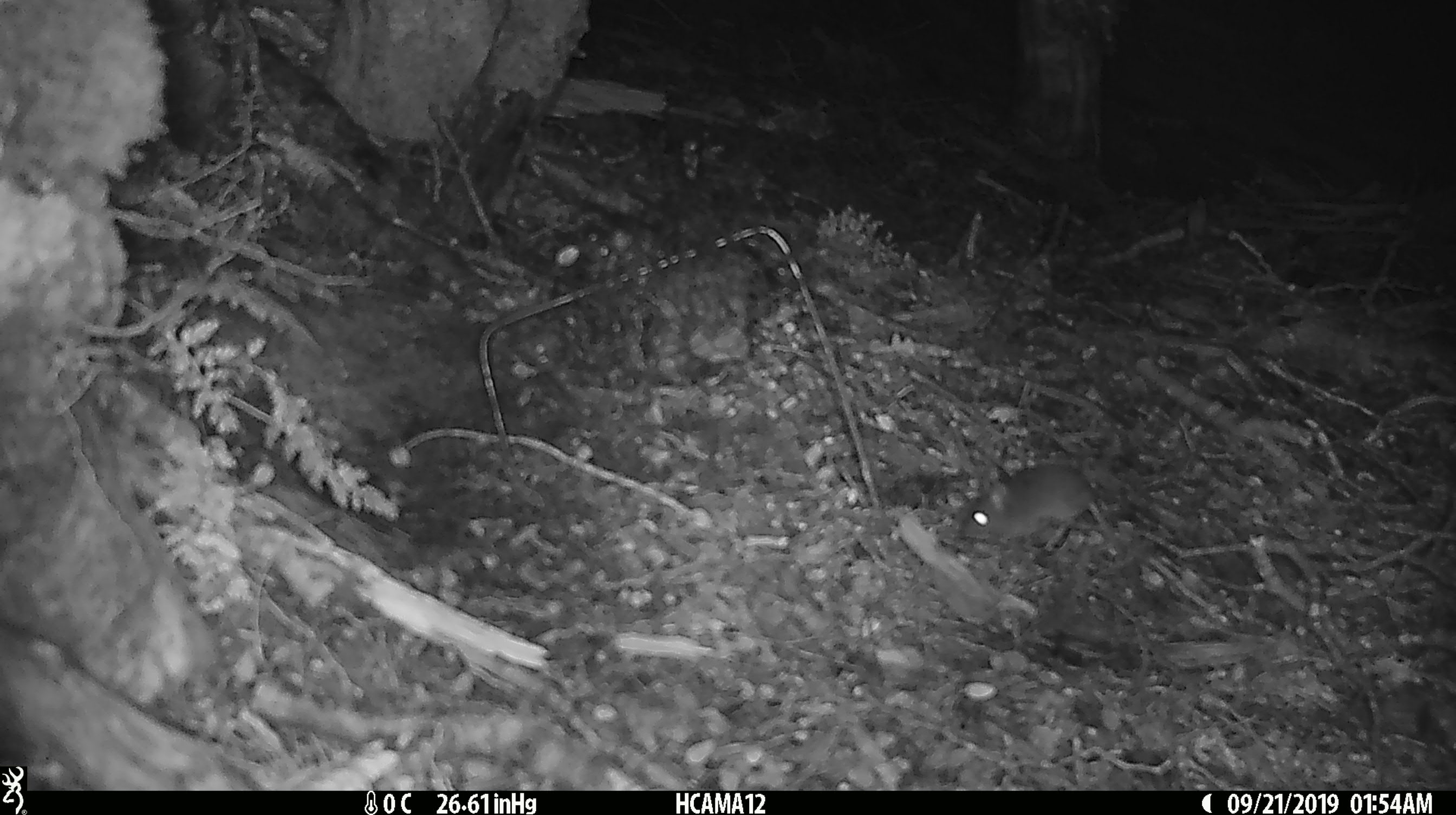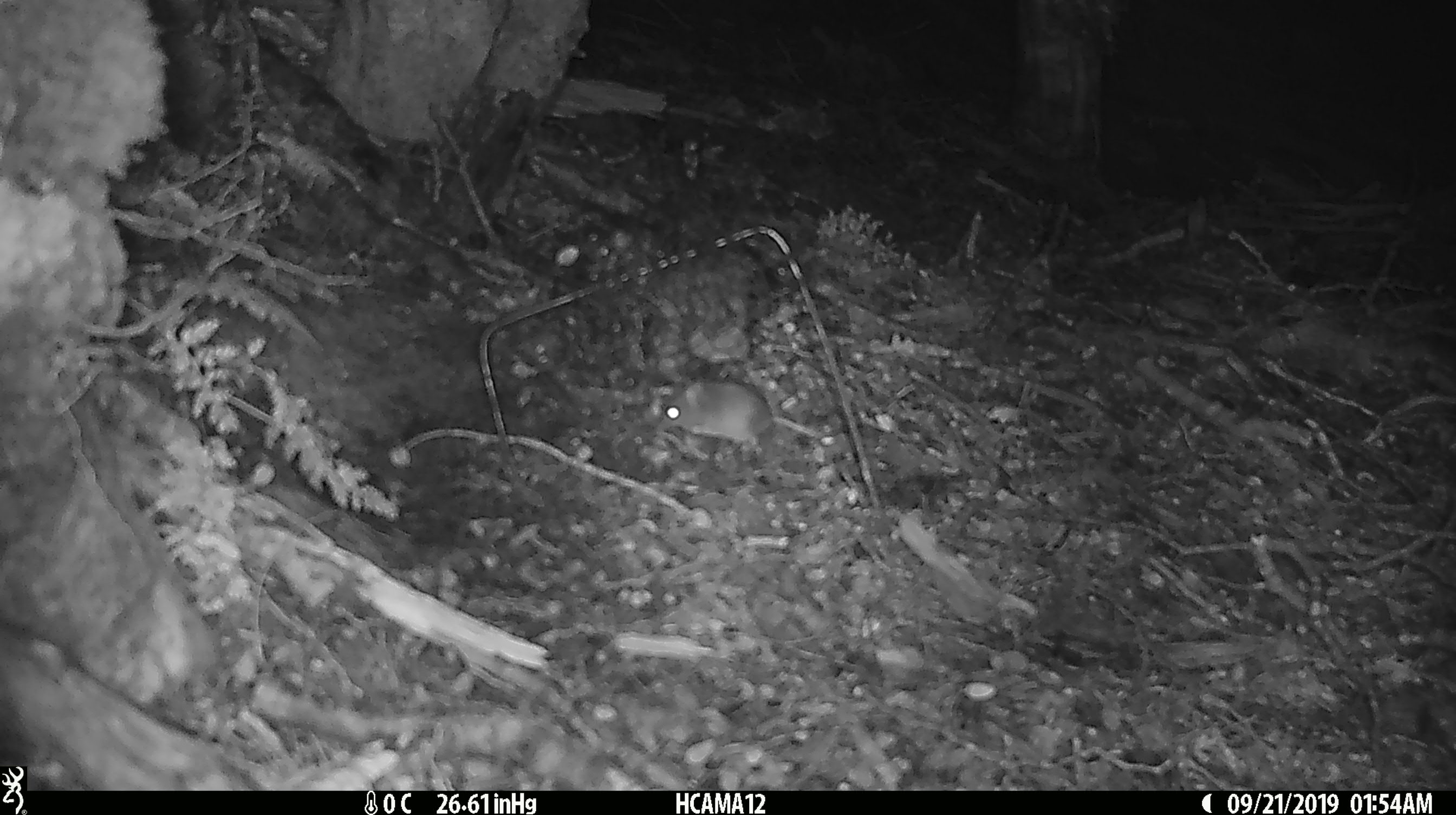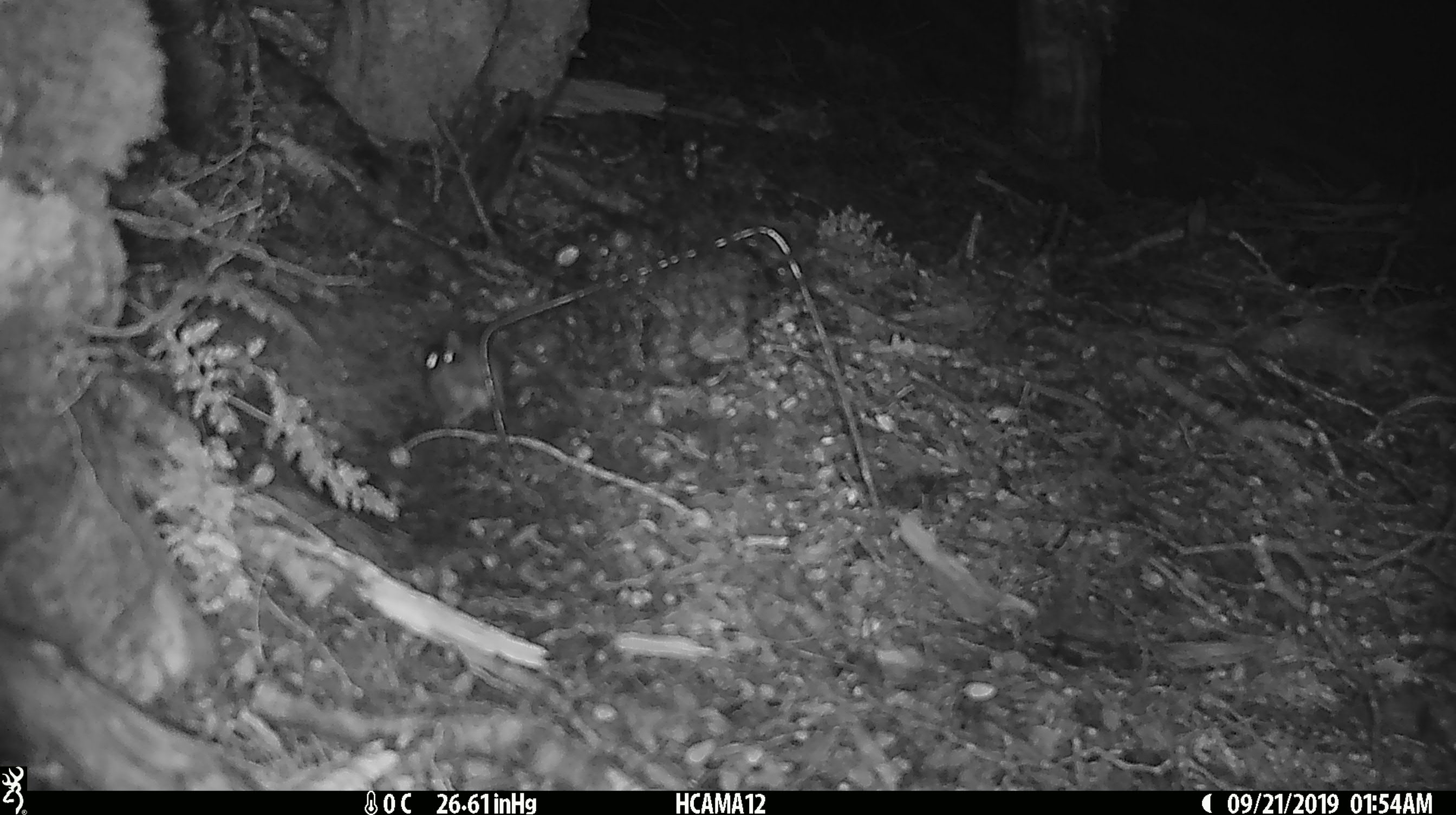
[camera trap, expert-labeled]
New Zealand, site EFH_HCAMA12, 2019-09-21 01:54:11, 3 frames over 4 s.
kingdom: Animalia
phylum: Chordata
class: Mammalia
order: Rodentia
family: Muridae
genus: Mus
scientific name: Mus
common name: mouse